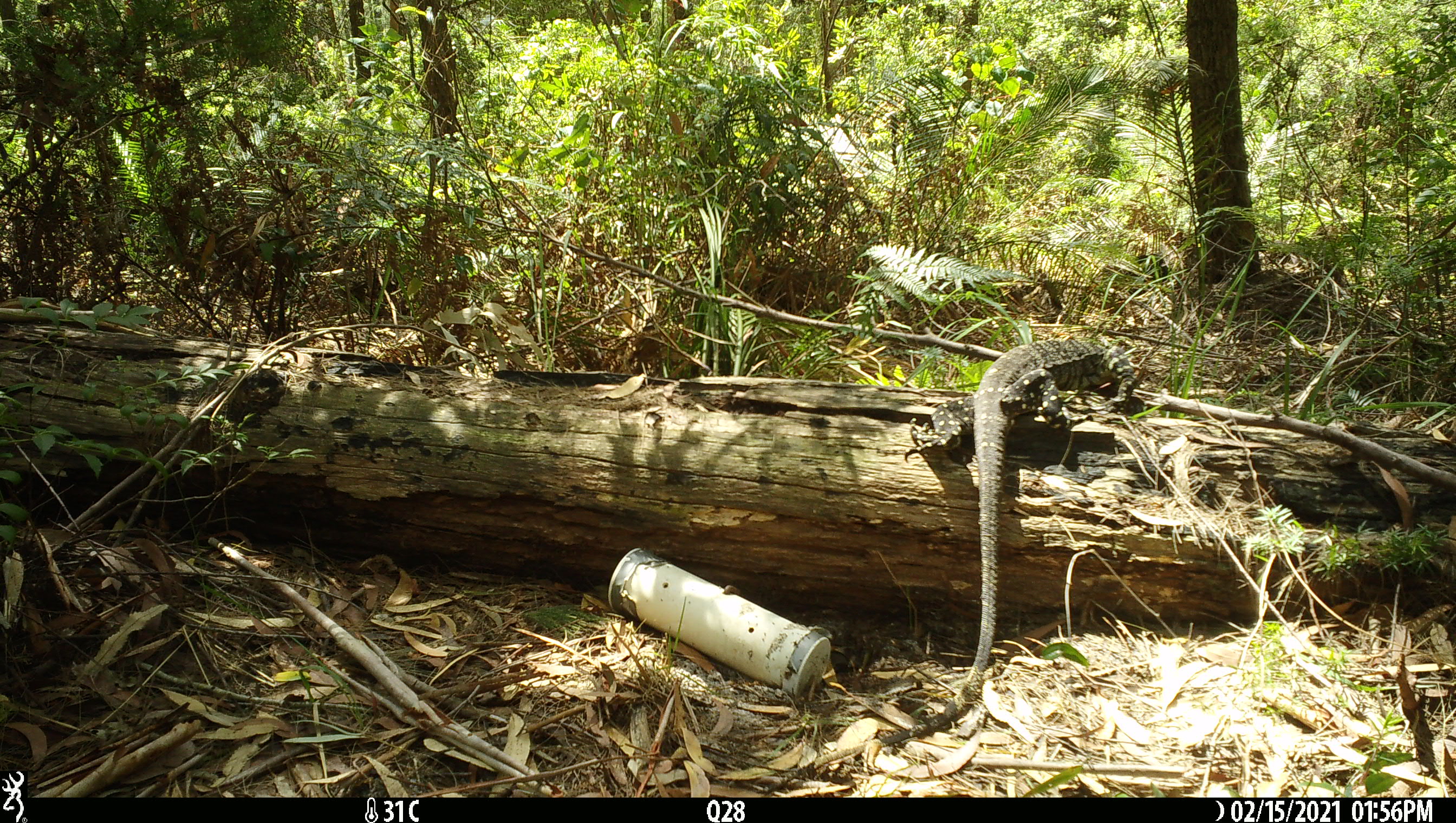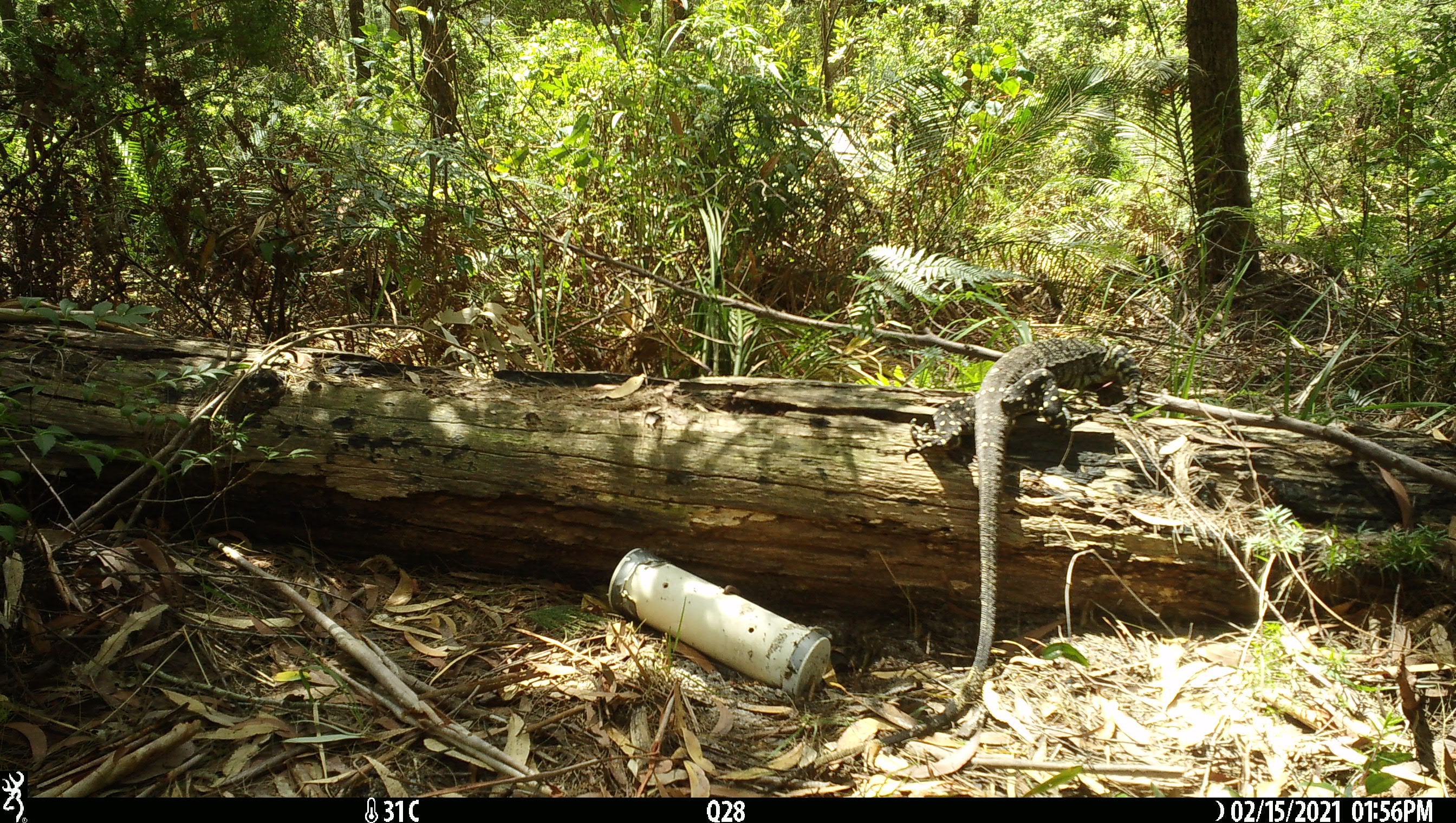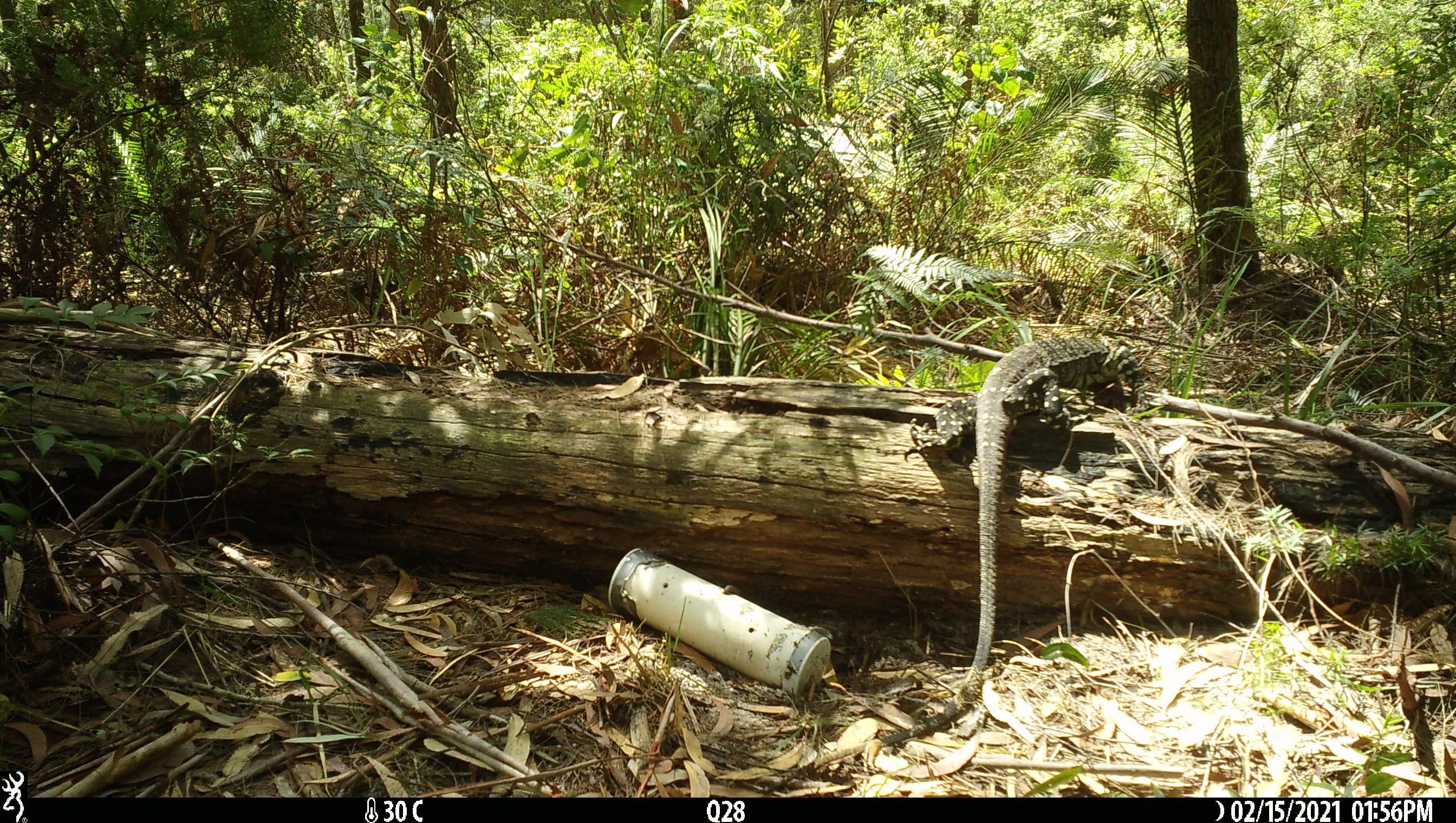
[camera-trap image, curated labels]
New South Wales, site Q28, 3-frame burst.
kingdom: Animalia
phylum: Chordata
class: Reptilia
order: Squamata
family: Varanidae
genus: Varanus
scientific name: Varanus varius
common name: lace monitor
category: goanna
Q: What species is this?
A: Goanna (lace monitor) (Varanus varius).